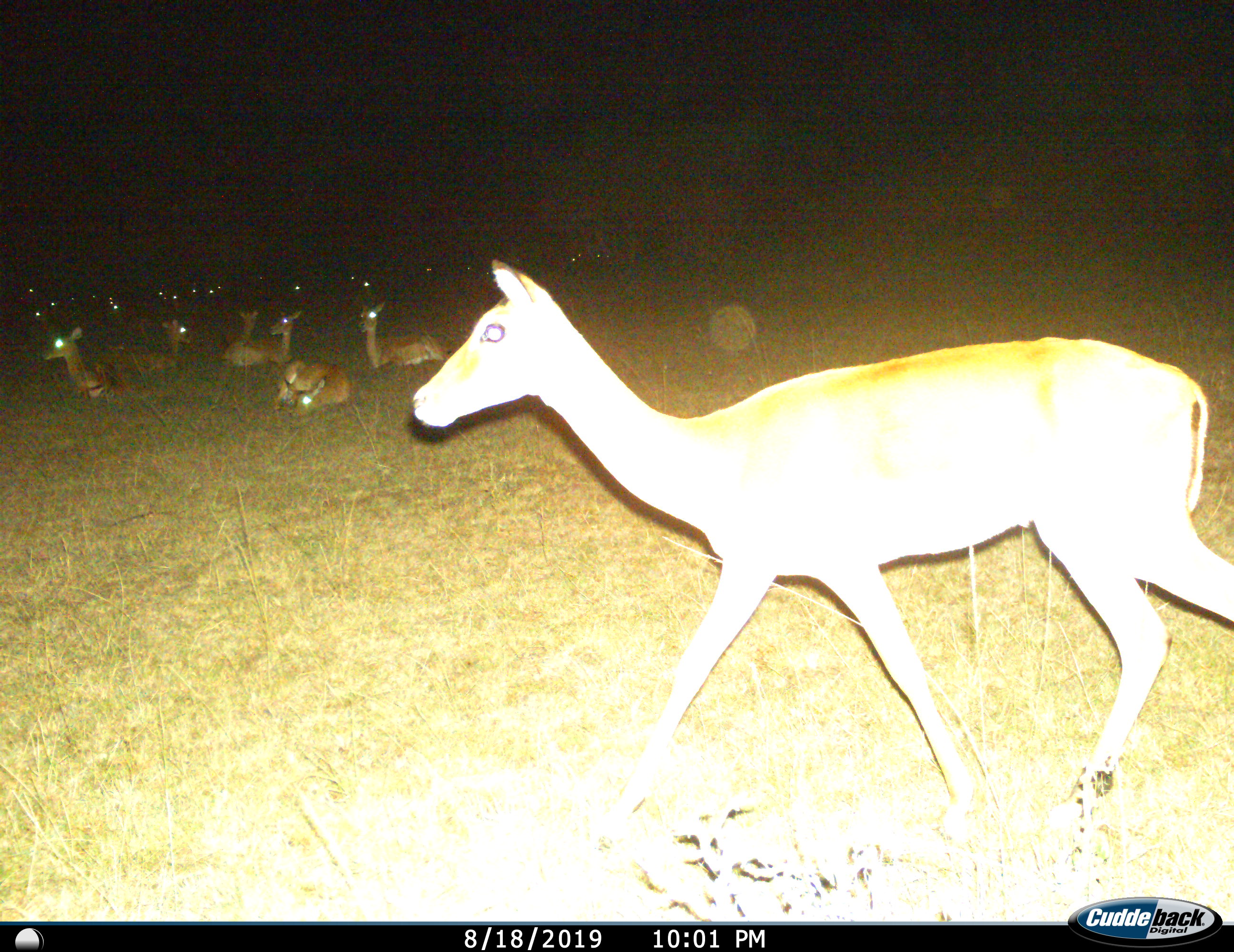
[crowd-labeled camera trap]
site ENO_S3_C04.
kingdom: Animalia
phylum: Chordata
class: Mammalia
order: Artiodactyla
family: Bovidae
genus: Aepyceros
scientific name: Aepyceros melampus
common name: impala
Impala (Aepyceros melampus), count 11-50. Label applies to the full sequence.